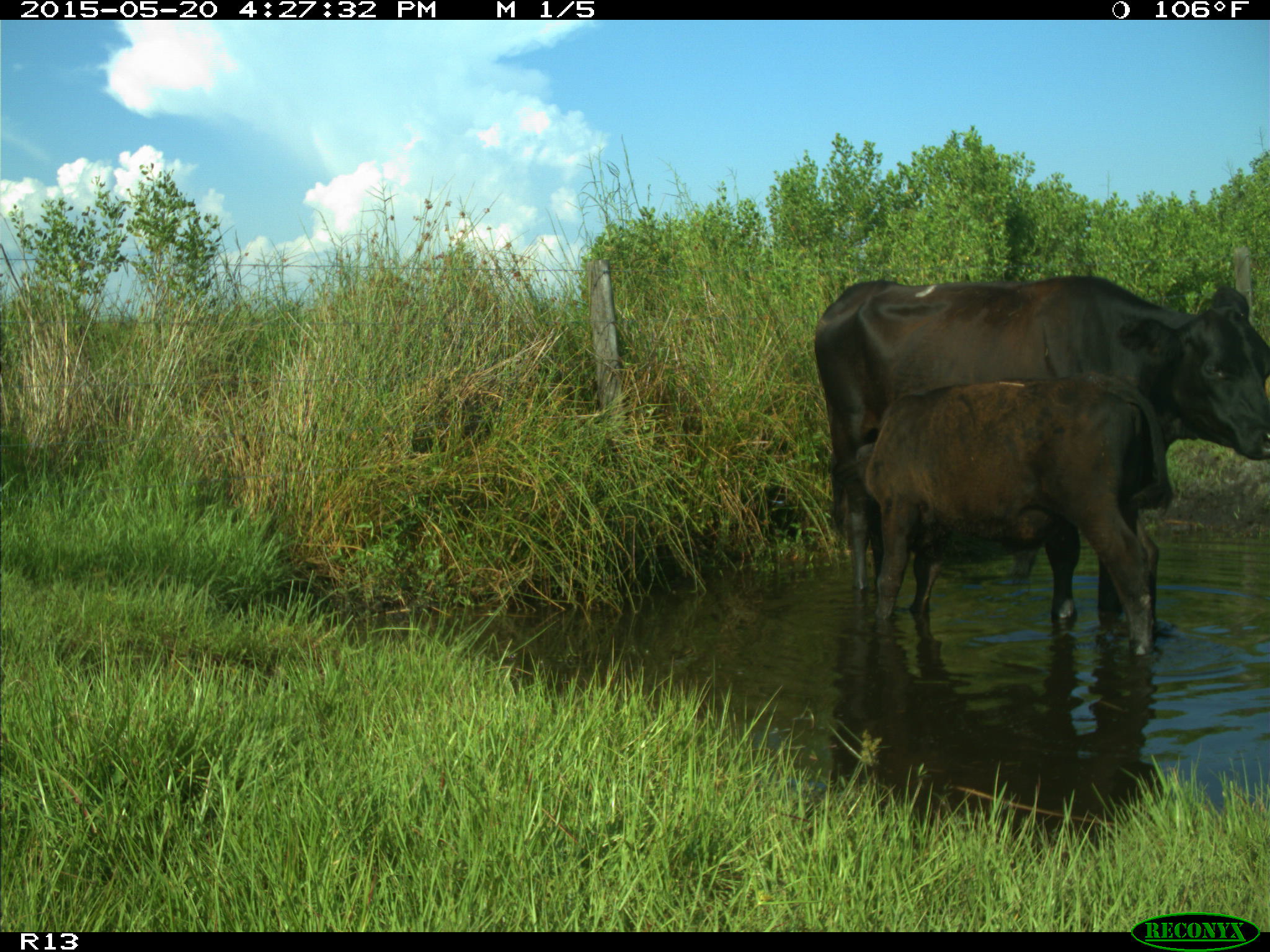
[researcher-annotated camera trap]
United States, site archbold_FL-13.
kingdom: Animalia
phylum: Chordata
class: Mammalia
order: Artiodactyla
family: Bovidae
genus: Bos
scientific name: Bos taurus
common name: domestic cow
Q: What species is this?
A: Bos taurus (domestic cow).